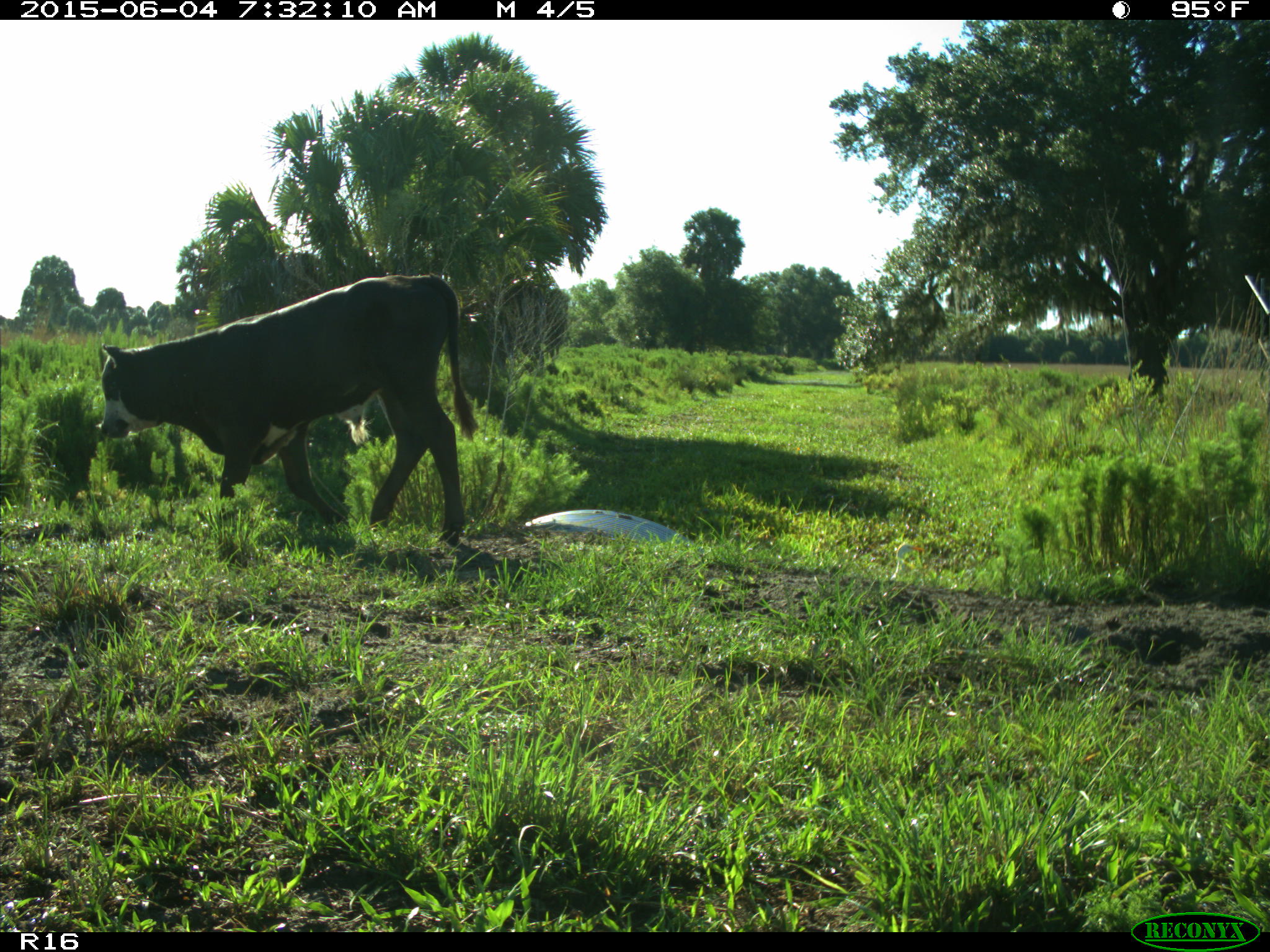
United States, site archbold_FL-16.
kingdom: Animalia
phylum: Chordata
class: Mammalia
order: Artiodactyla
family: Bovidae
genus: Bos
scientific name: Bos taurus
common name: domestic cow